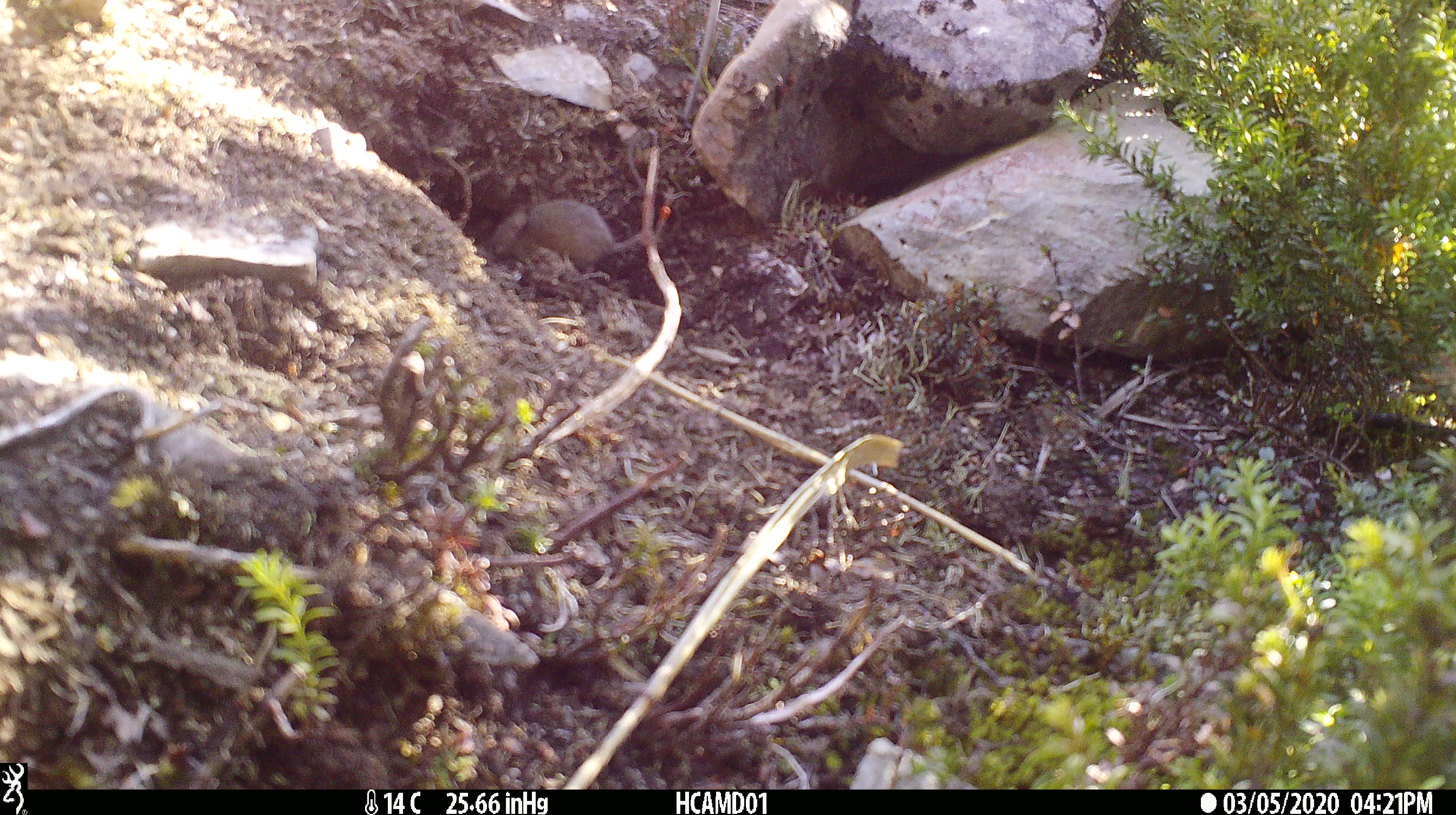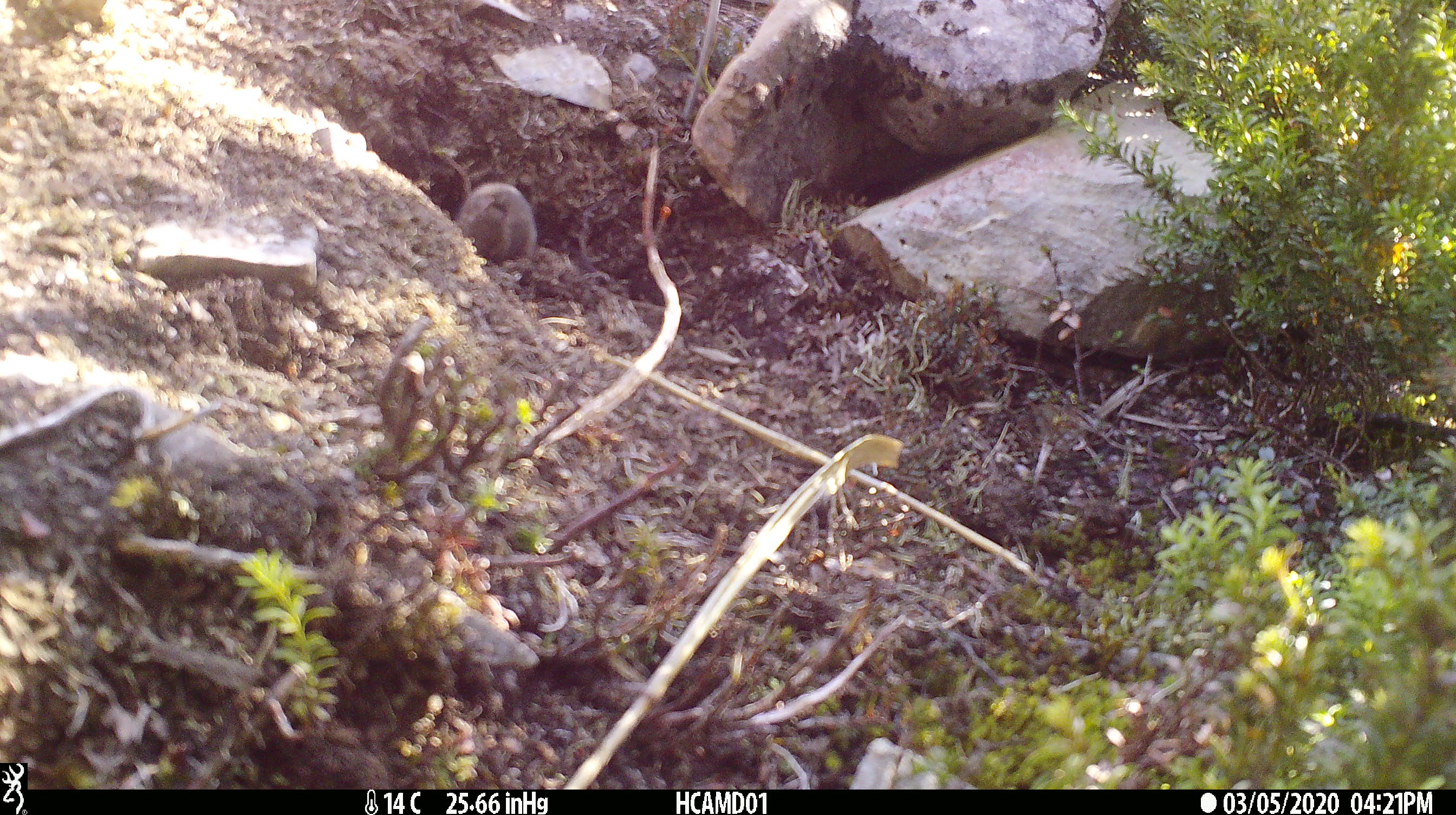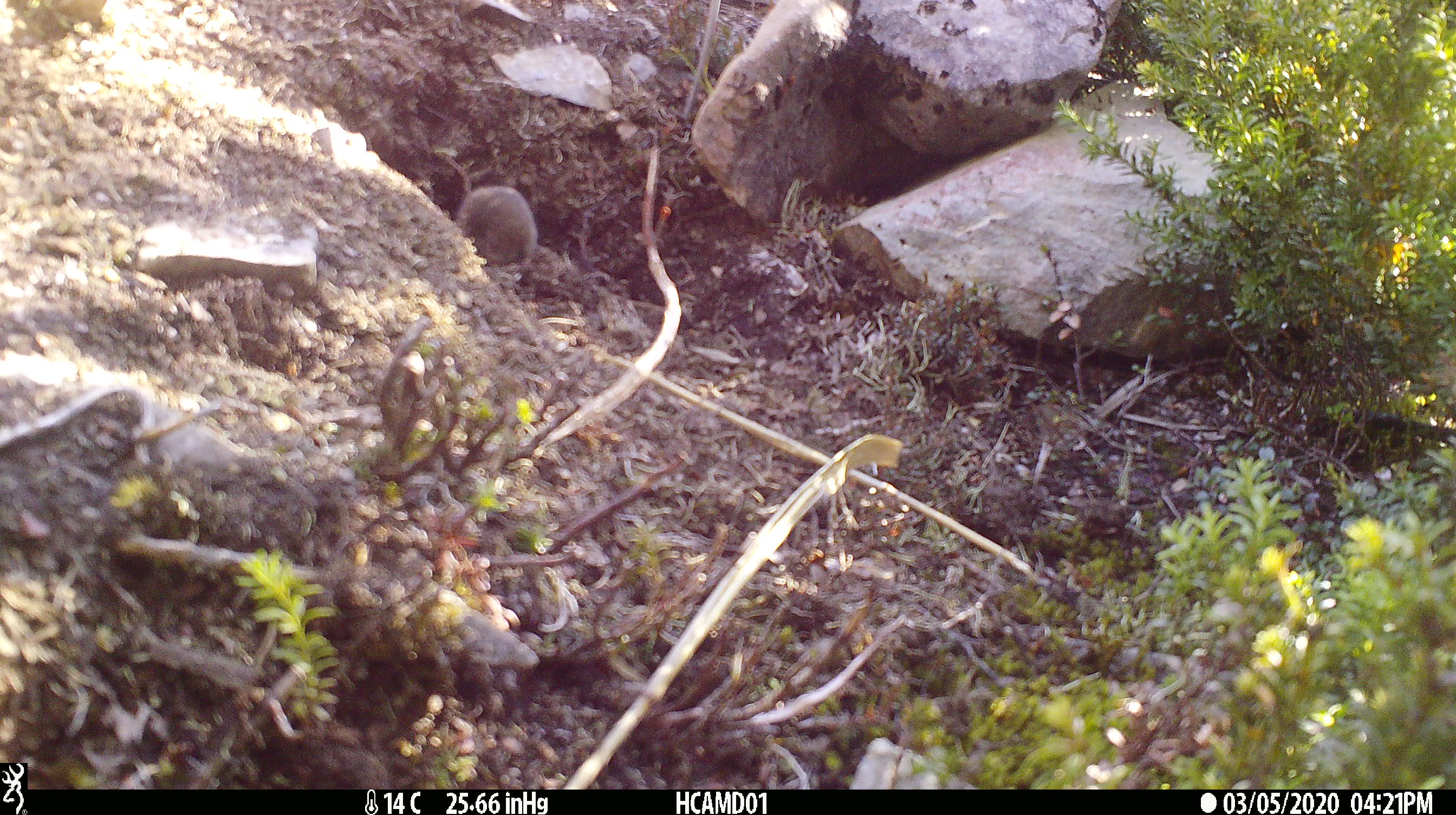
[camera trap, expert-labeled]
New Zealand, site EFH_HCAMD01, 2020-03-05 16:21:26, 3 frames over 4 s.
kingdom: Animalia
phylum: Chordata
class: Mammalia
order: Rodentia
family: Muridae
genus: Mus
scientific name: Mus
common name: mouse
Mouse (Mus).